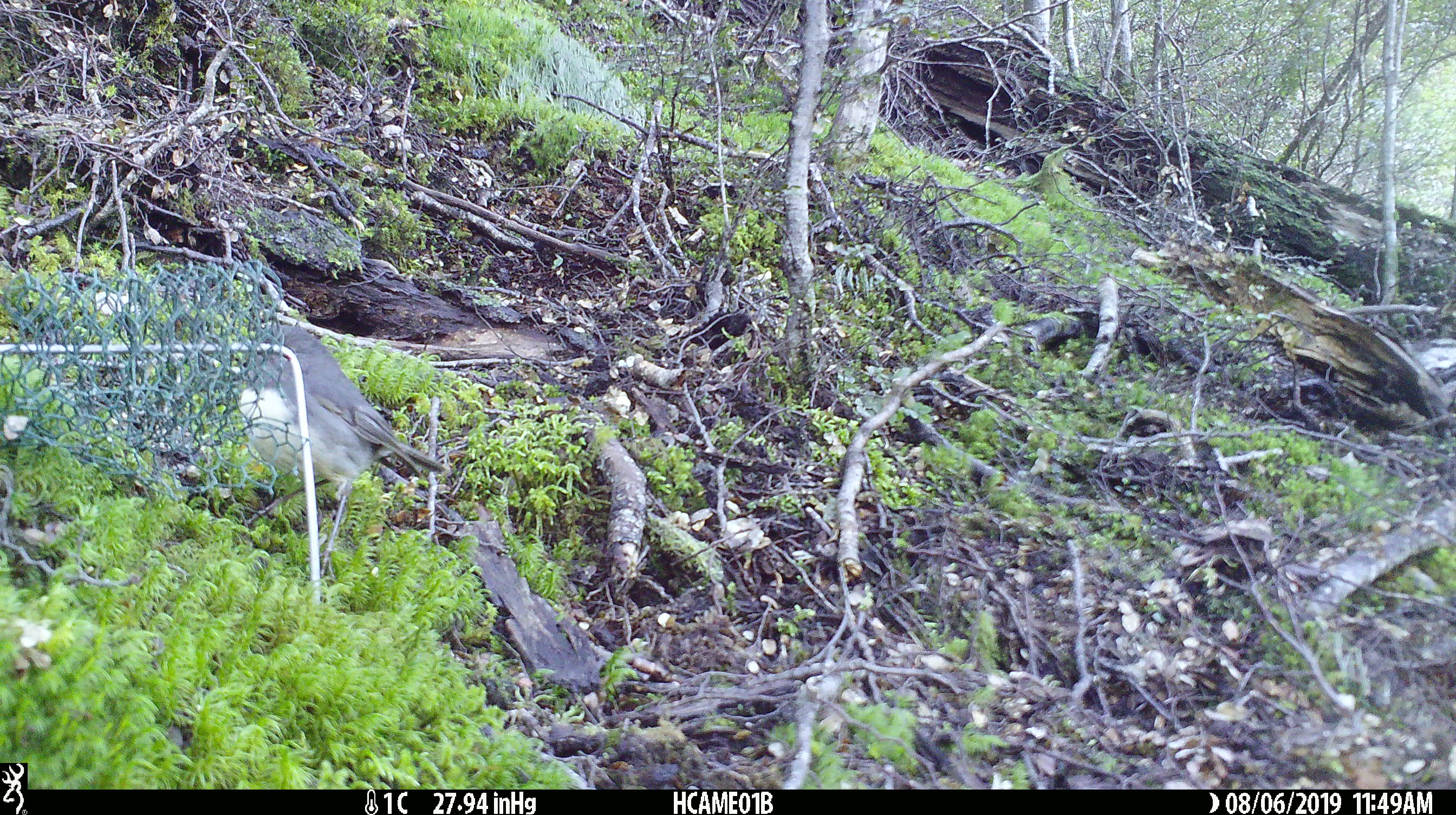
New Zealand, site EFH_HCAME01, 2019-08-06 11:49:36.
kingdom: Animalia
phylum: Chordata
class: Aves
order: Passeriformes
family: Petroicidae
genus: Petroica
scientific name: Petroica australis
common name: new zealand robin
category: robin